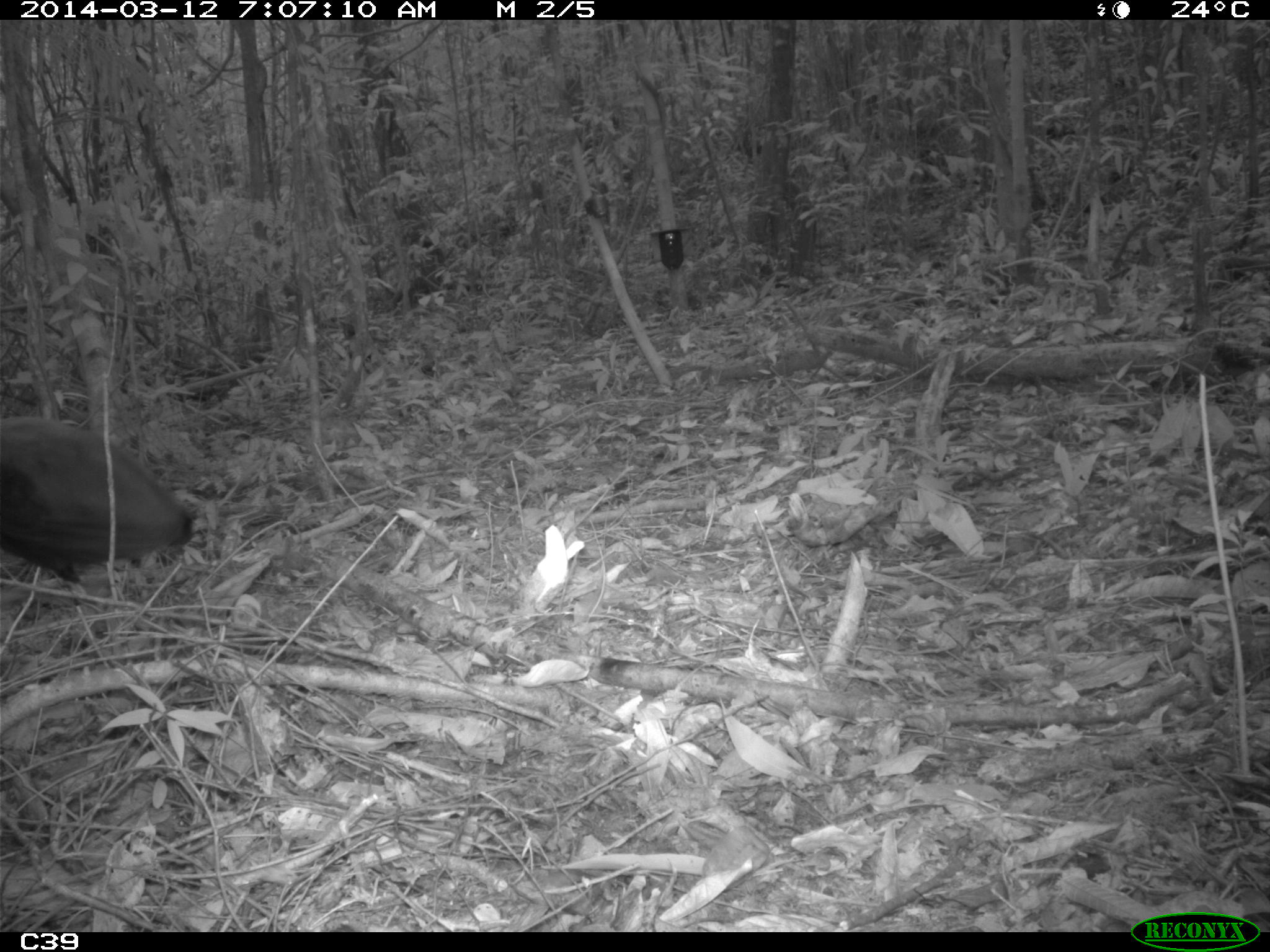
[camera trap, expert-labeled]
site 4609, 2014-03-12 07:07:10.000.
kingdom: Animalia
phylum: Chordata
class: Aves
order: Gruiformes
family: Psophiidae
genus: Psophia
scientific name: Psophia crepitans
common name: gray-winged trumpeter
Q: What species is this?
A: Psophia crepitans (gray-winged trumpeter).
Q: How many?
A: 8.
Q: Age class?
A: Adult.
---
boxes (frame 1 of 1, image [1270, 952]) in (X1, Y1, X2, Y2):
psophia crepitans: (0, 417, 199, 596)